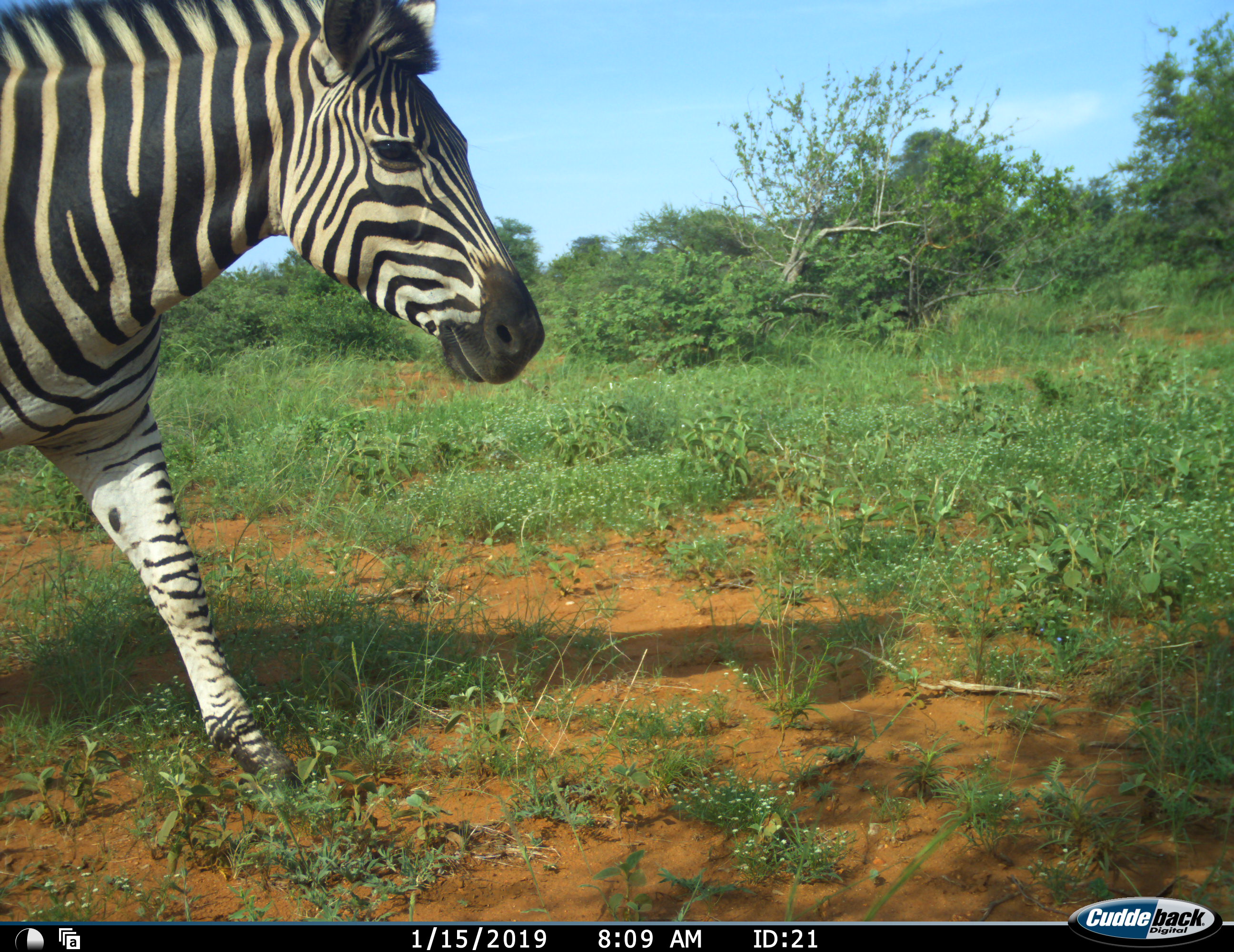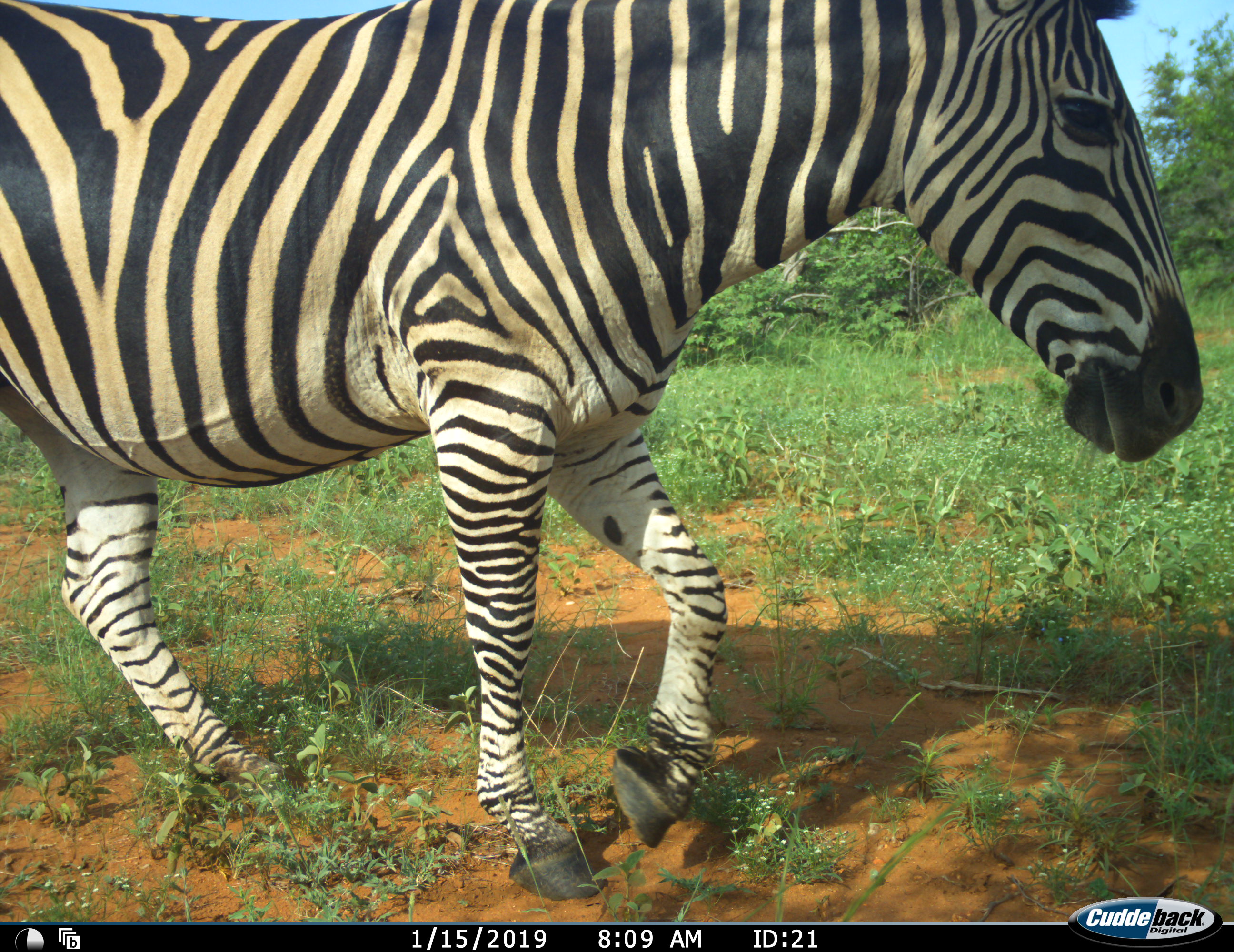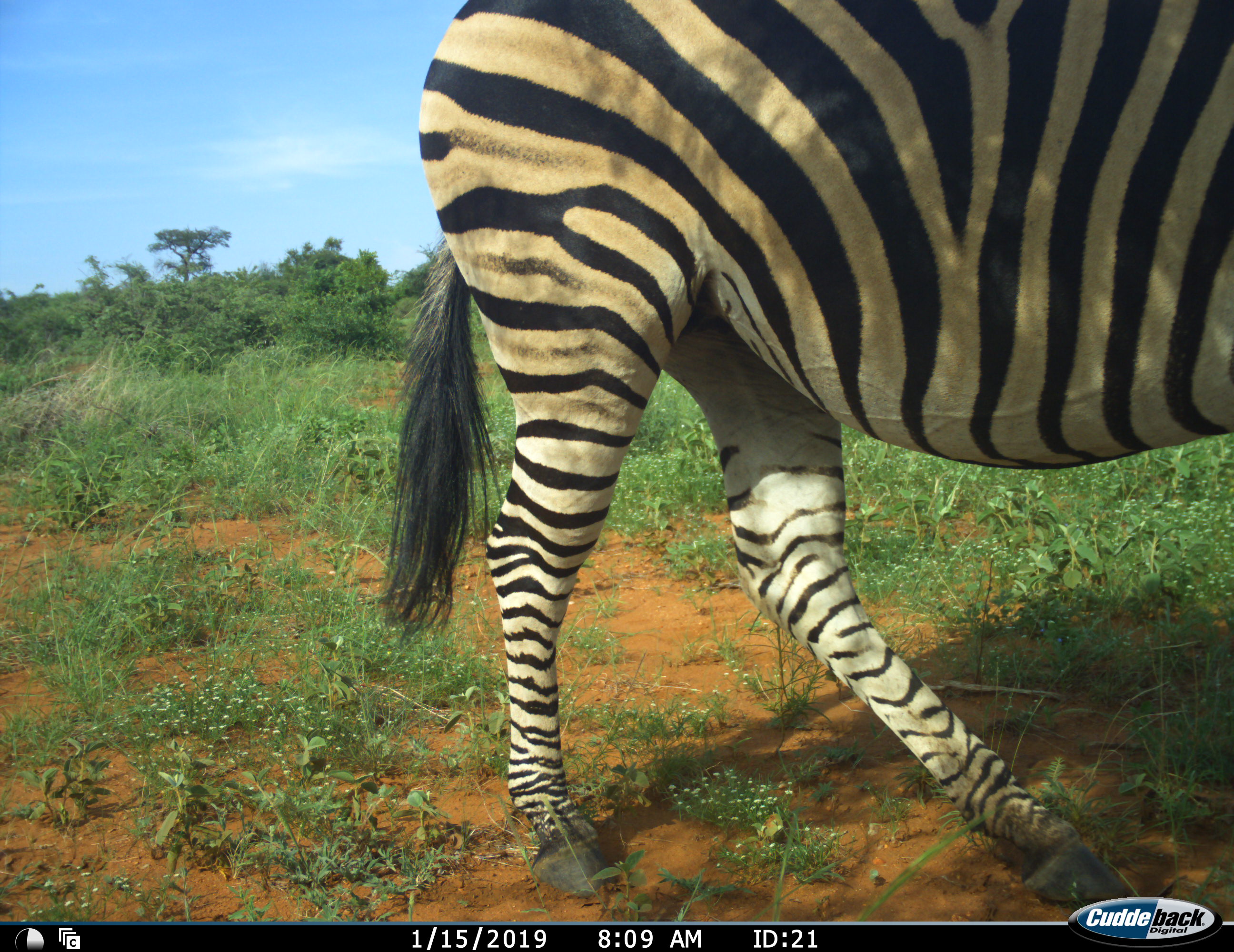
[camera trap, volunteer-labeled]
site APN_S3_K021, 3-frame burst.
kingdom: Animalia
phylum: Chordata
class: Mammalia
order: Perissodactyla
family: Equidae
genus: Equus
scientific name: Equus quagga burchellii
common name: burchell's zebra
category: zebraburchells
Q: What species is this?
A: Zebraburchells (burchell's zebra) (Equus quagga burchellii).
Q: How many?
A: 1.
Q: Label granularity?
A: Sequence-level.